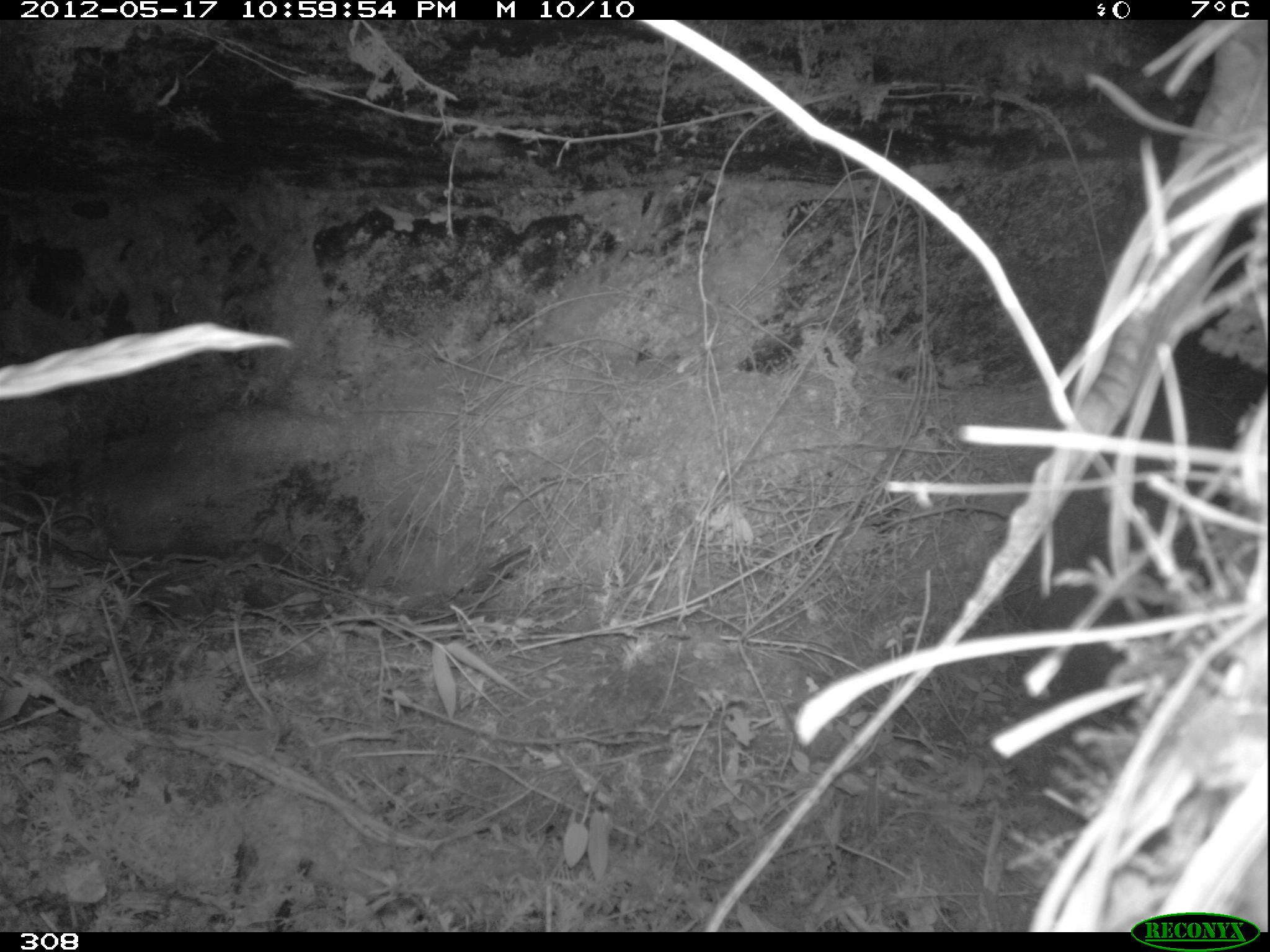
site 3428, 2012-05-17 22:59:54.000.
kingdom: Animalia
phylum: Chordata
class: Mammalia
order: Rodentia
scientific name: Rodentia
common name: rodents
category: unknown rodent